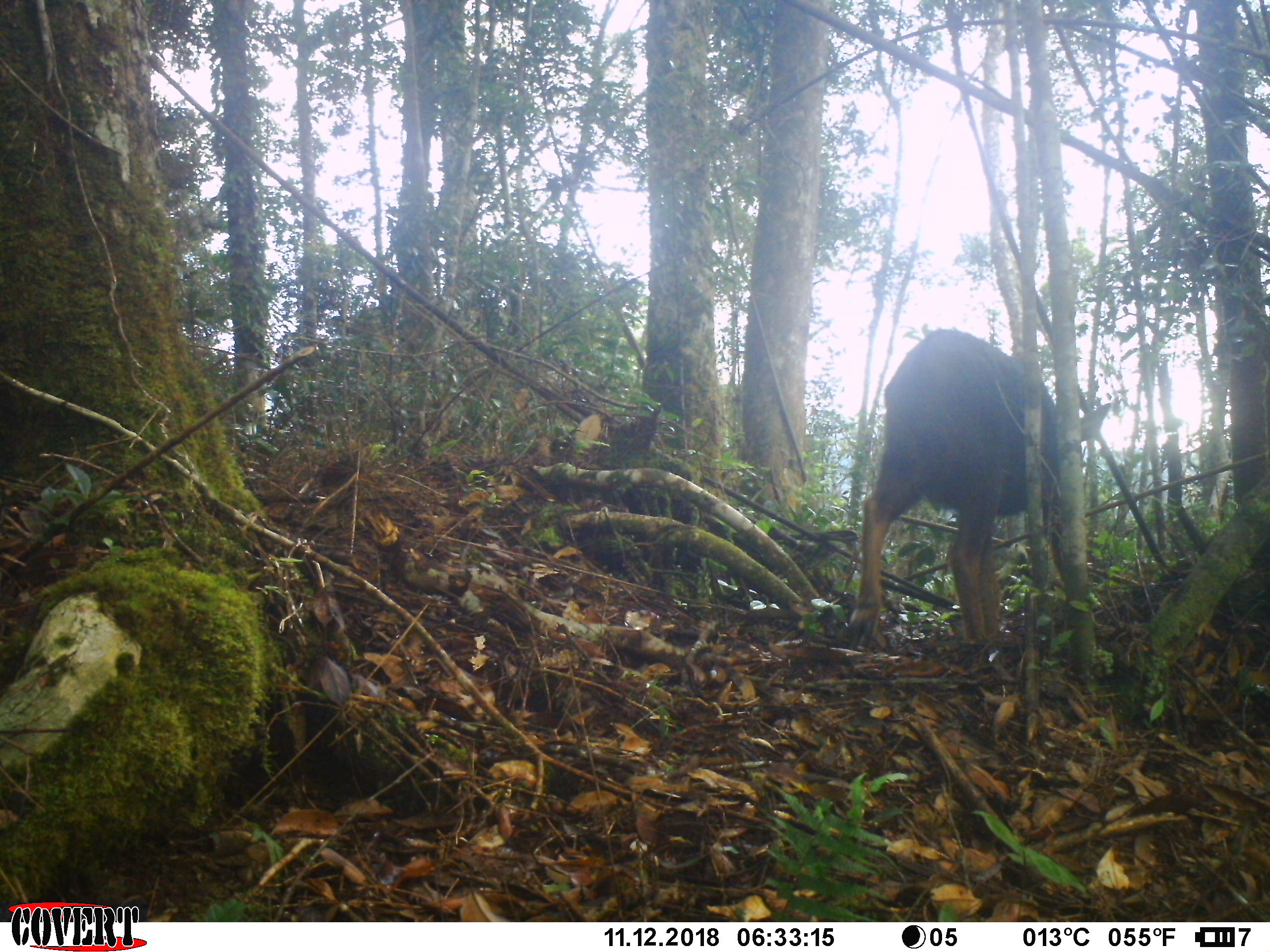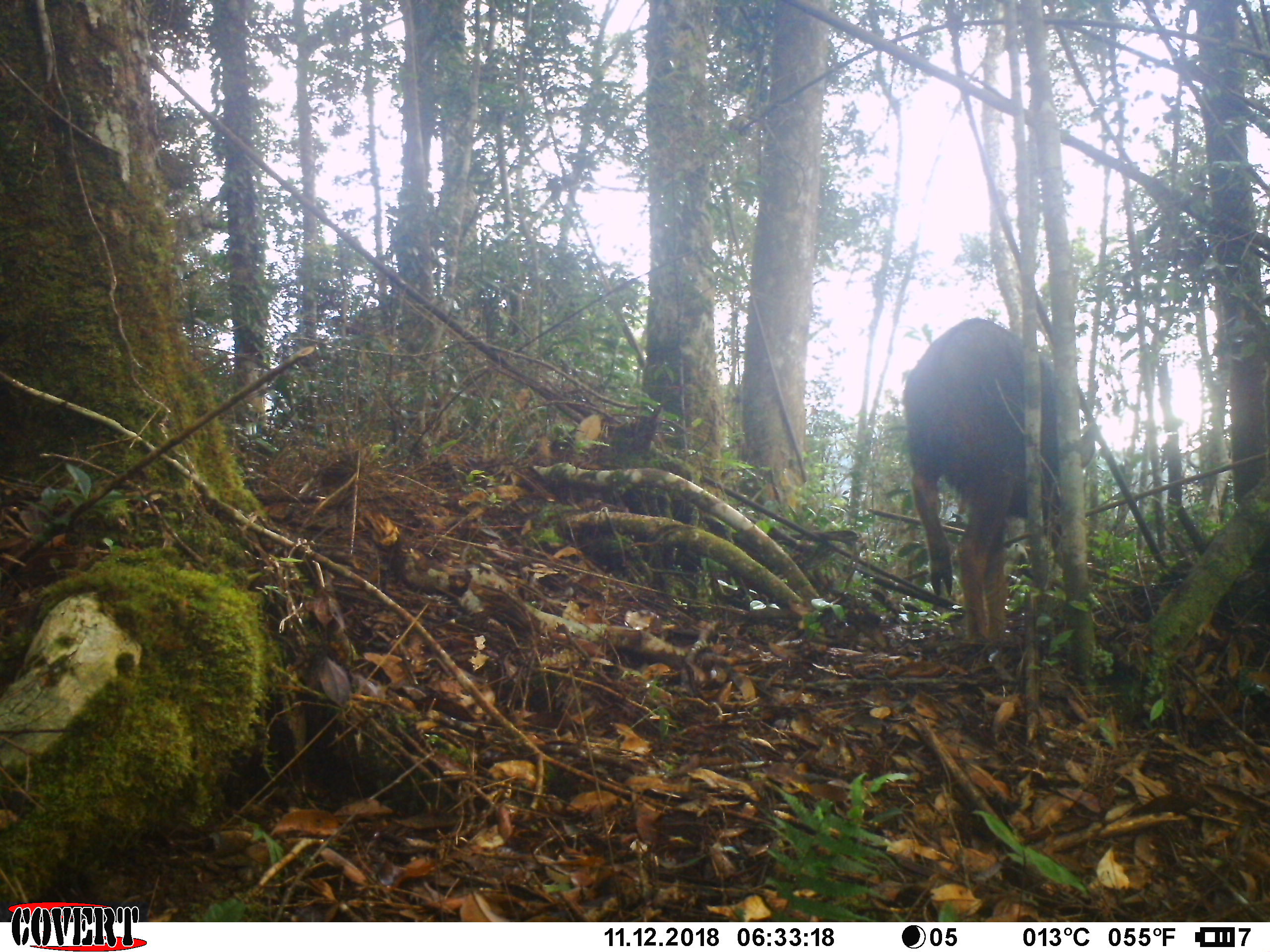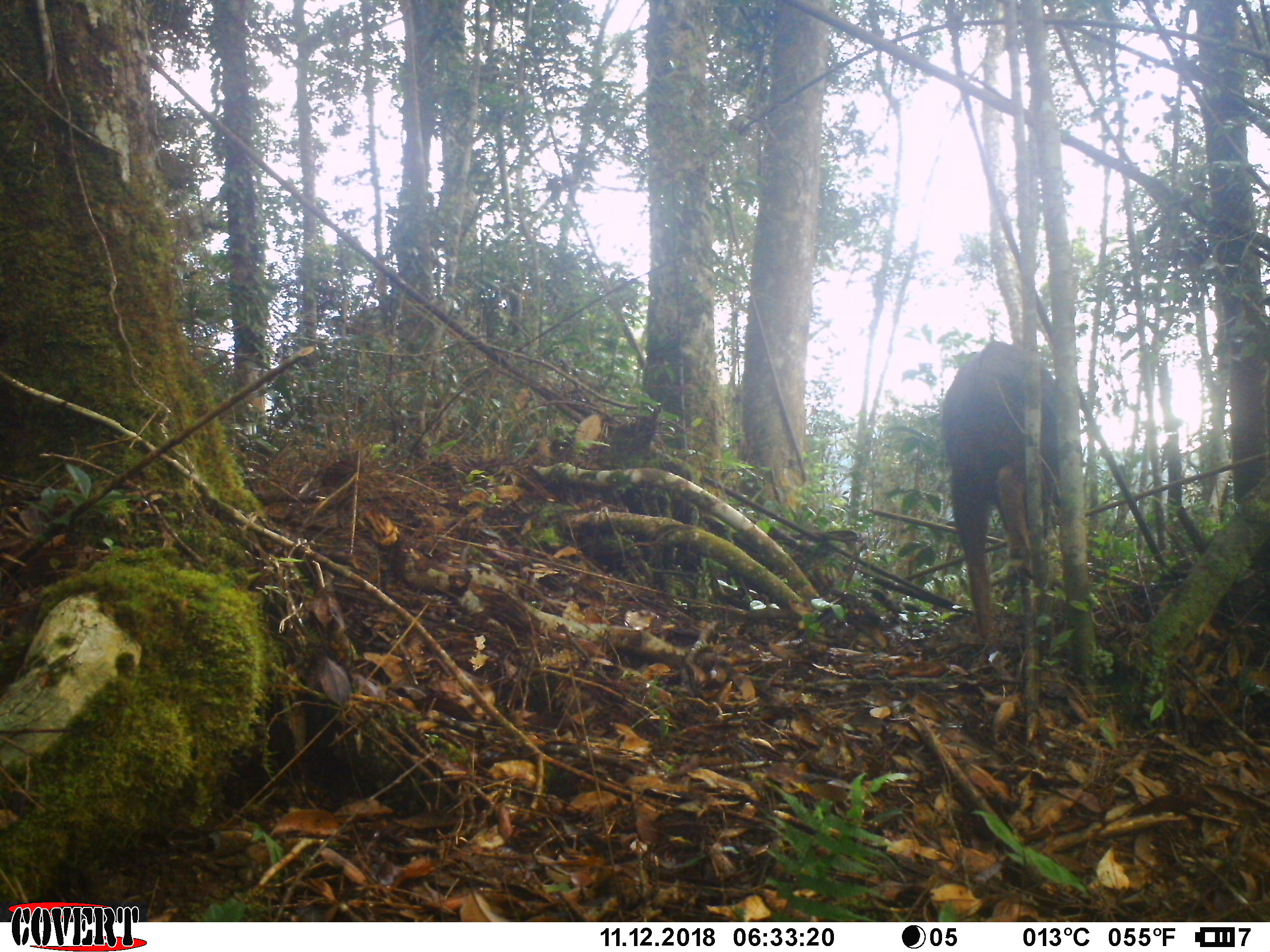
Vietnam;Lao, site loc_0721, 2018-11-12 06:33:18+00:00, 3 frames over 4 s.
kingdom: Animalia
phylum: Chordata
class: Mammalia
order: Artiodactyla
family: Bovidae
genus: Capricornis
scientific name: Capricornis sumatraensis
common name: chinese serow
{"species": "chinese serow (Capricornis sumatraensis)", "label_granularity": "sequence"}